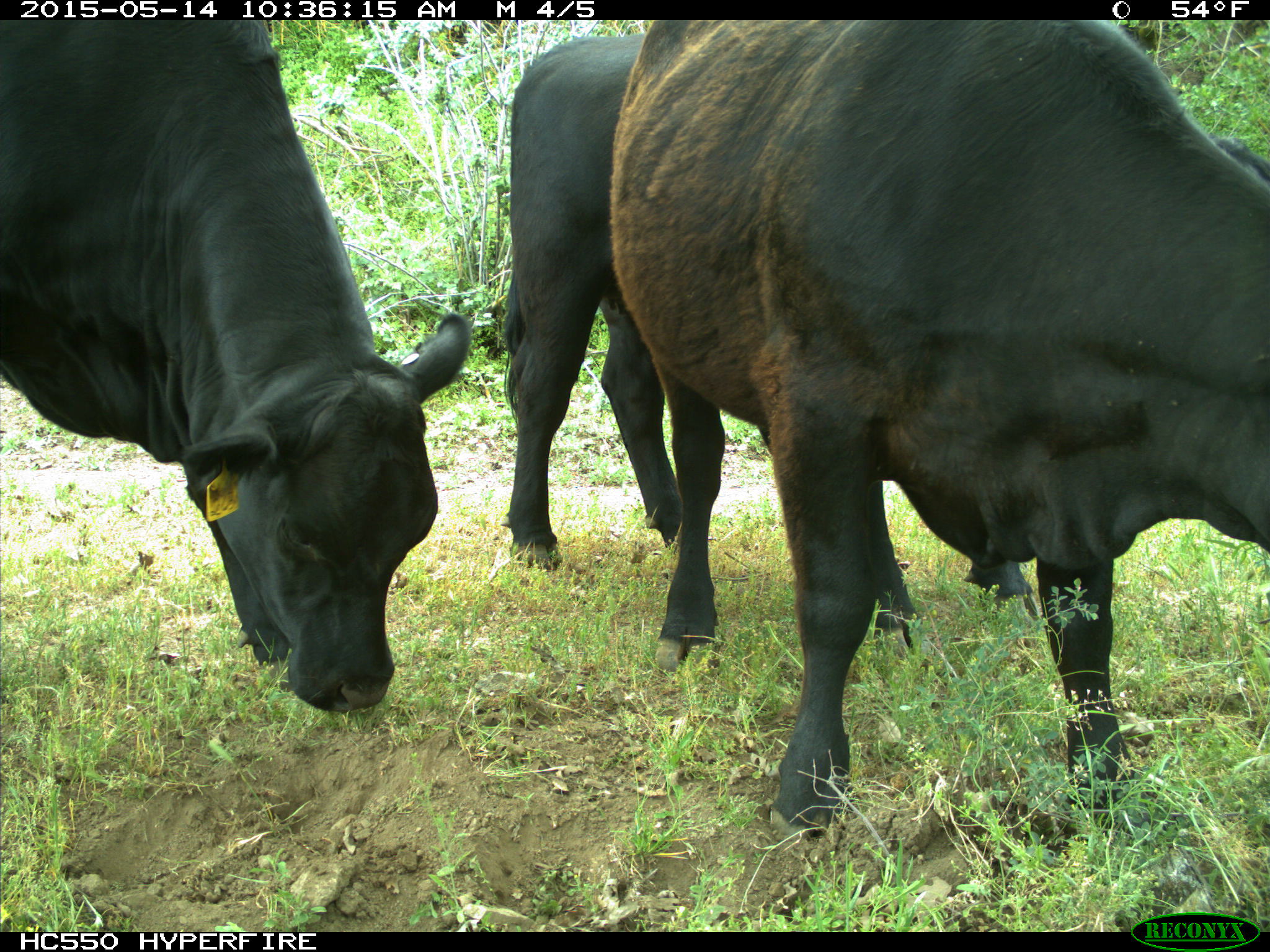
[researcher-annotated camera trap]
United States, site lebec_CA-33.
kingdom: Animalia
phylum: Chordata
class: Mammalia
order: Artiodactyla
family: Bovidae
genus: Bos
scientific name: Bos taurus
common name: domestic cow